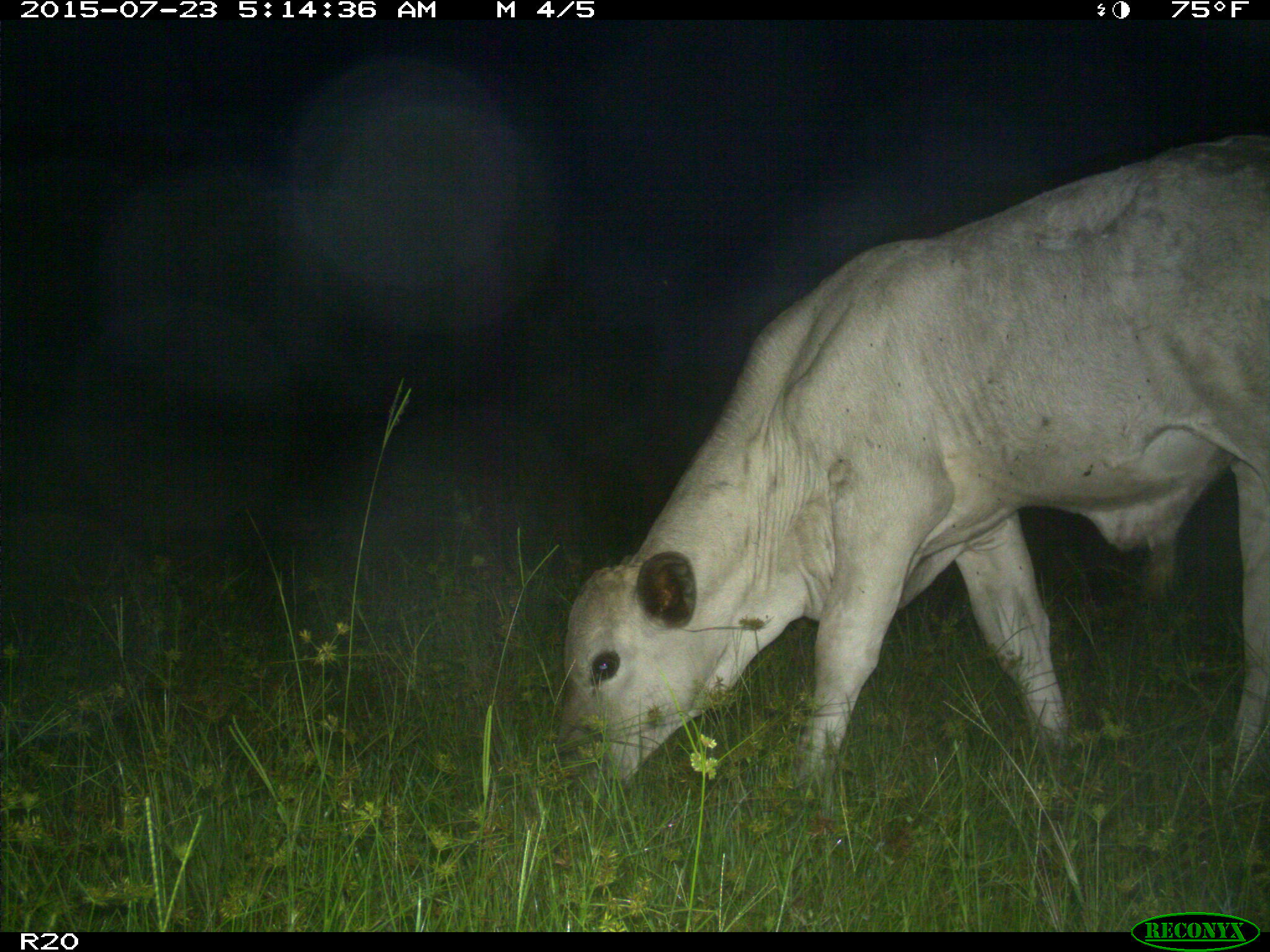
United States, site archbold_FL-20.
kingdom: Animalia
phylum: Chordata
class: Mammalia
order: Artiodactyla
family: Bovidae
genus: Bos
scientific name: Bos taurus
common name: domestic cow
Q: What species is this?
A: Bos taurus (domestic cow).